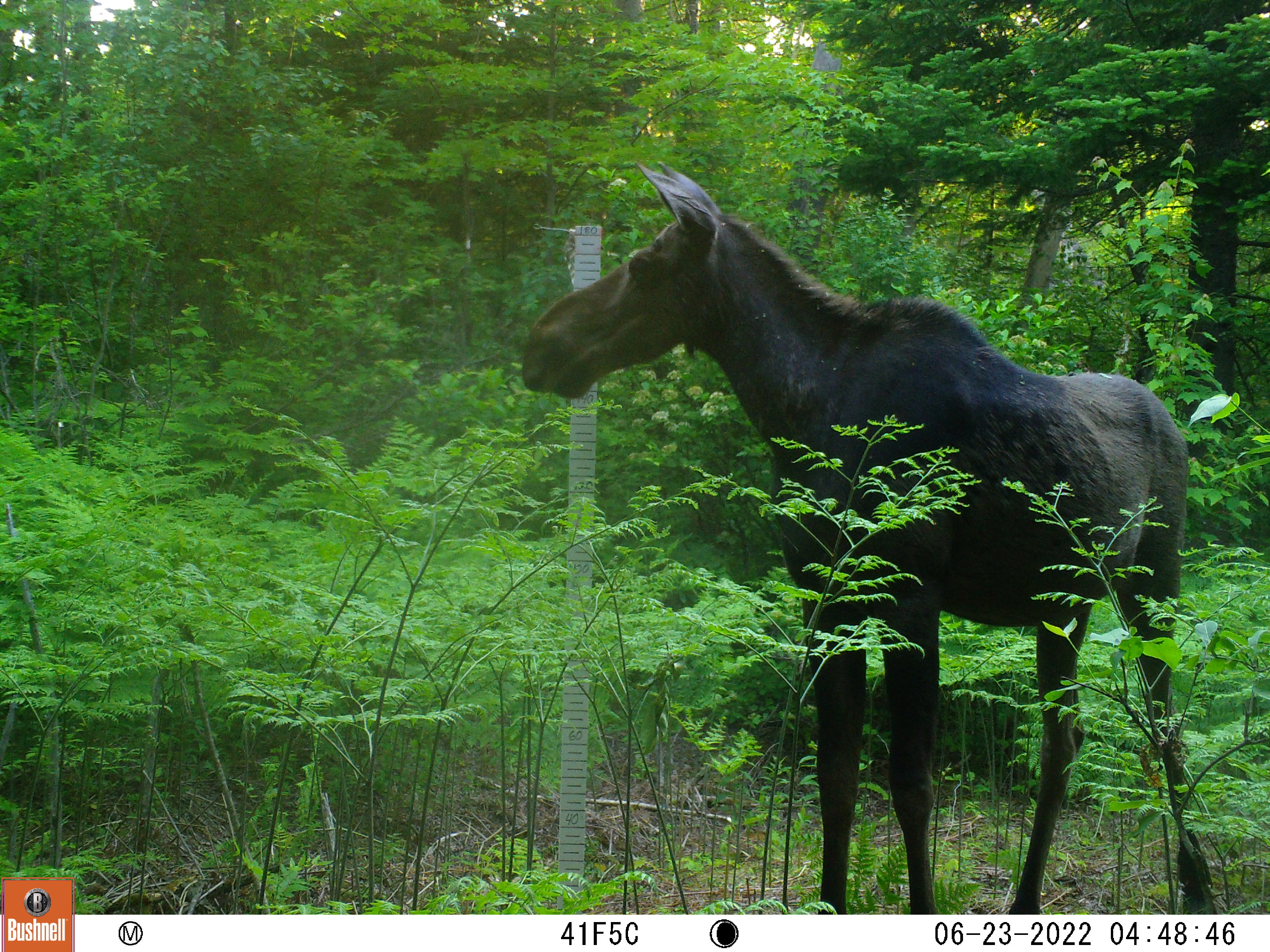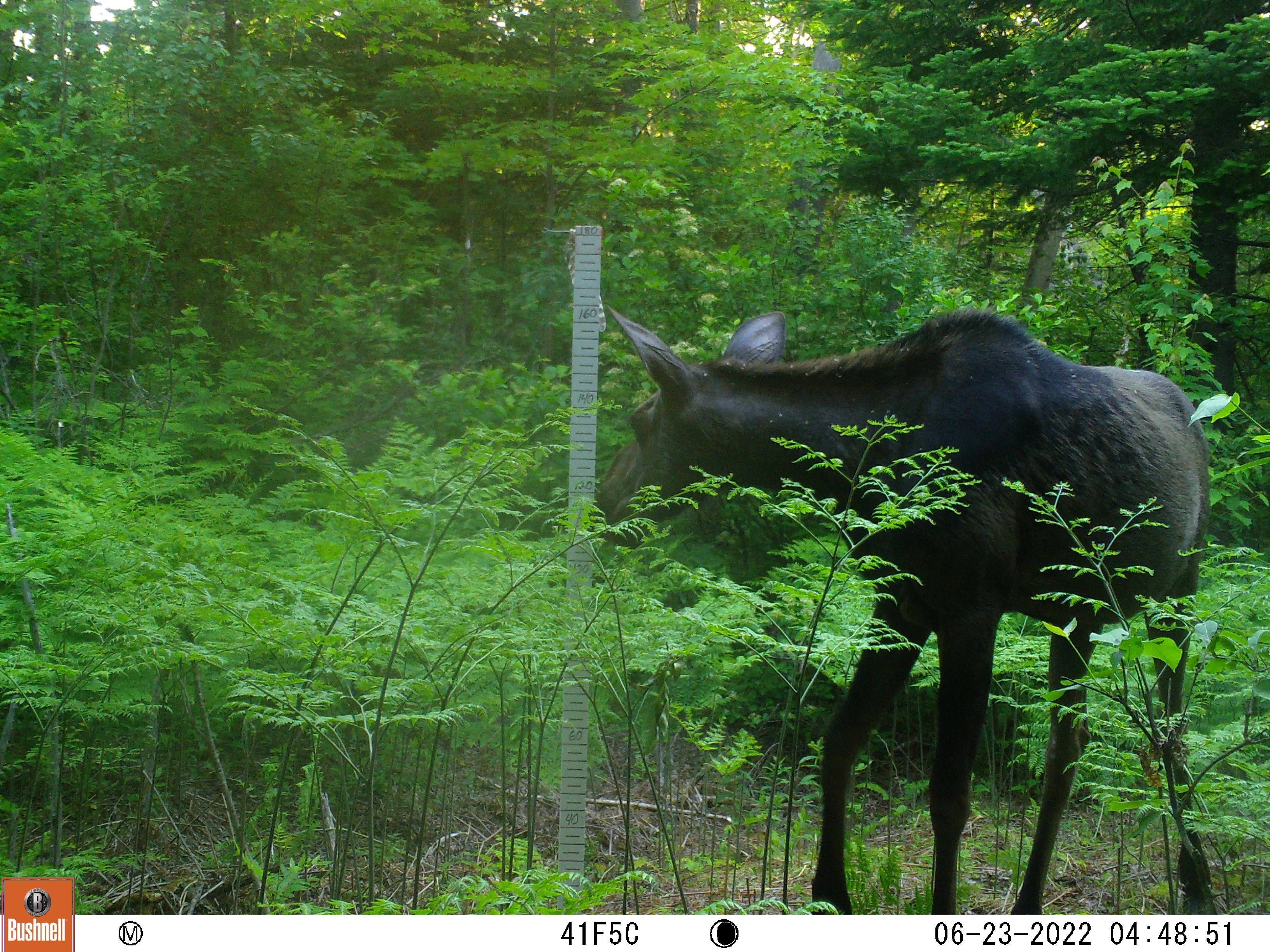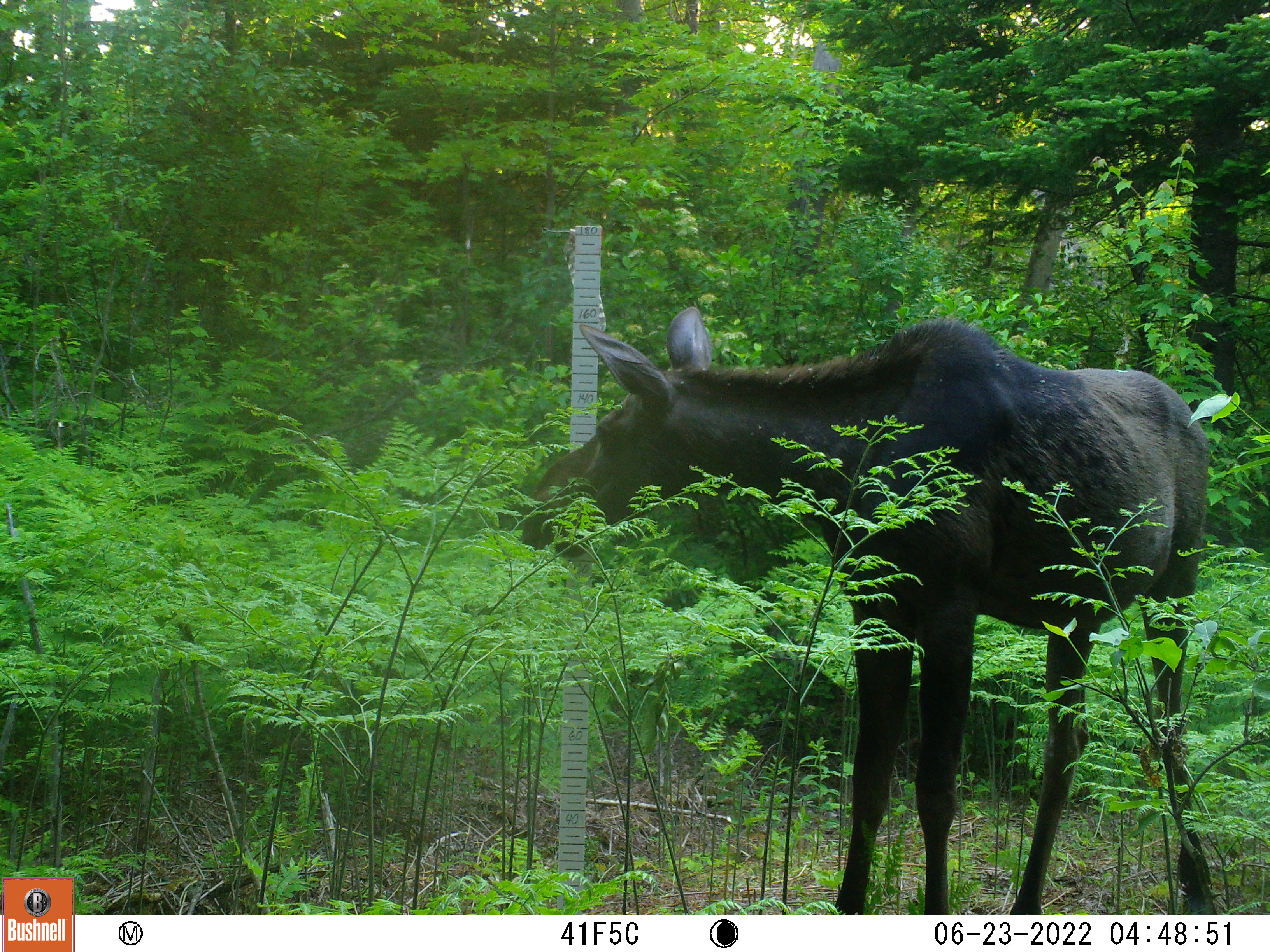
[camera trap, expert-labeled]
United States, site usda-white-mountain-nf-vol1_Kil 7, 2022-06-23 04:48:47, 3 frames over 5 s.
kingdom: Animalia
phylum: Chordata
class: Mammalia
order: Artiodactyla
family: Cervidae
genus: Alces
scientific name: Alces alces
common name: moose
Moose (Alces alces).